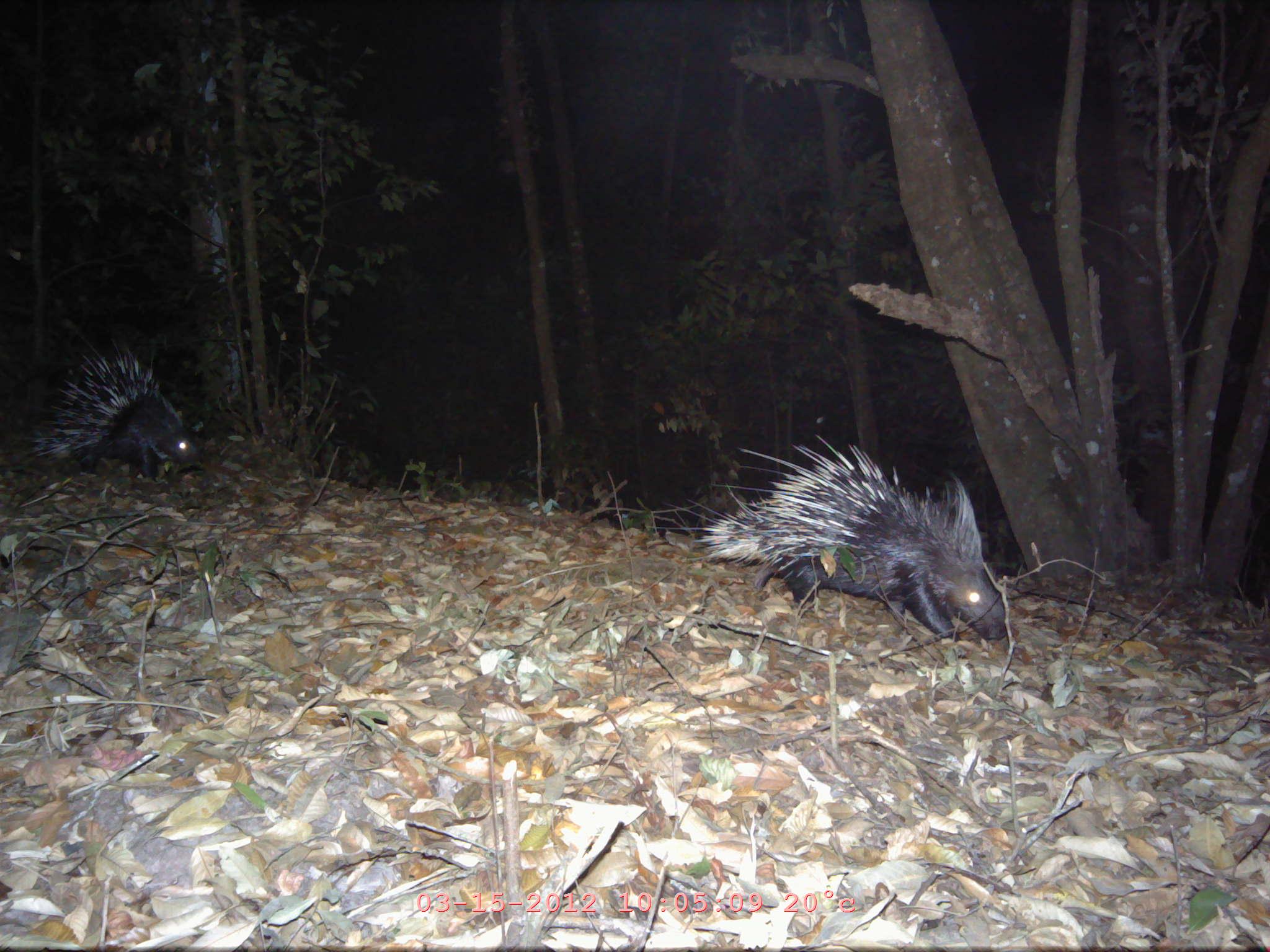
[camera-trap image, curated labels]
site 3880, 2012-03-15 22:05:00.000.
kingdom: Animalia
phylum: Chordata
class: Mammalia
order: Rodentia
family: Hystricidae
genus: Hystrix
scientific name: Hystrix brachyura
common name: east asian porcupine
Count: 2.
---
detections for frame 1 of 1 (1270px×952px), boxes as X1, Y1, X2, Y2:
hystrix brachyura: 645, 433, 1005, 666; 28, 330, 198, 482